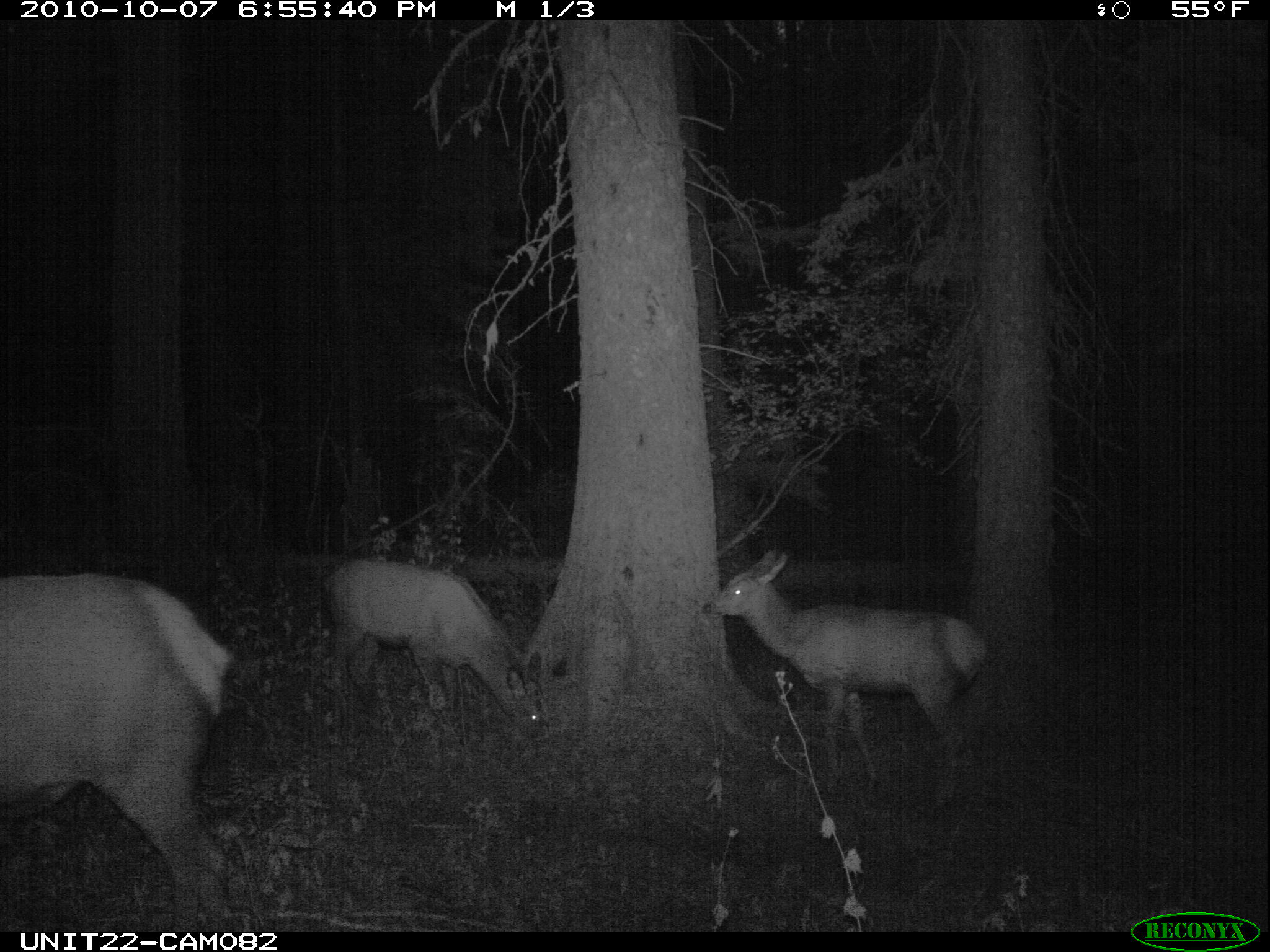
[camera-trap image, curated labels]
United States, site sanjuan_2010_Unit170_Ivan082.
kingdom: Animalia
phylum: Chordata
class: Mammalia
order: Artiodactyla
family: Cervidae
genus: Cervus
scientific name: Cervus elaphus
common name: red deer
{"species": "Cervus elaphus (red deer)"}